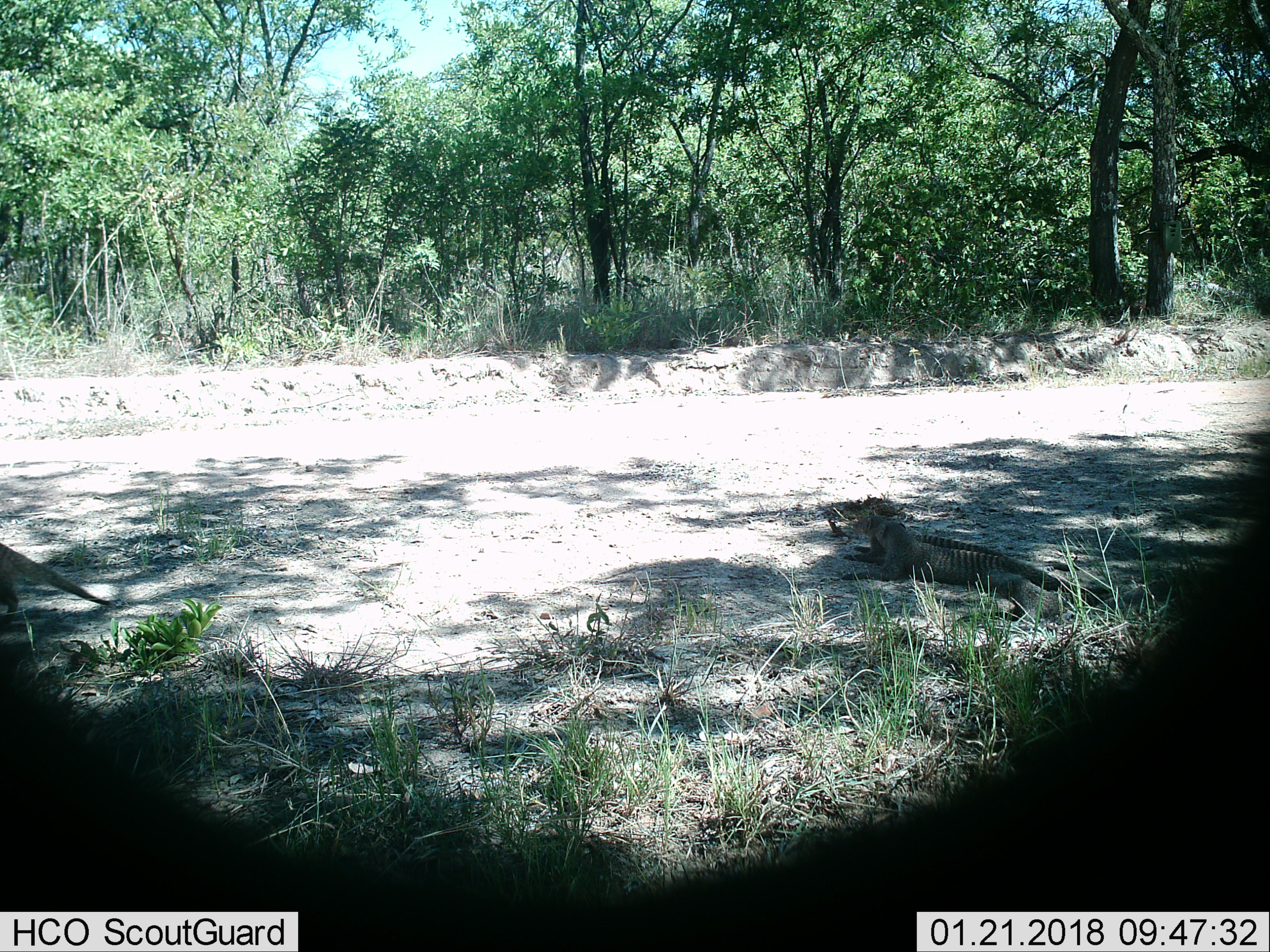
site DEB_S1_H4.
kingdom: Animalia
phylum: Chordata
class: Mammalia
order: Carnivora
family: Herpestidae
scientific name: Herpestidae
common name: mongoose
Mongoose (Herpestidae), count 3. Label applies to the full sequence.